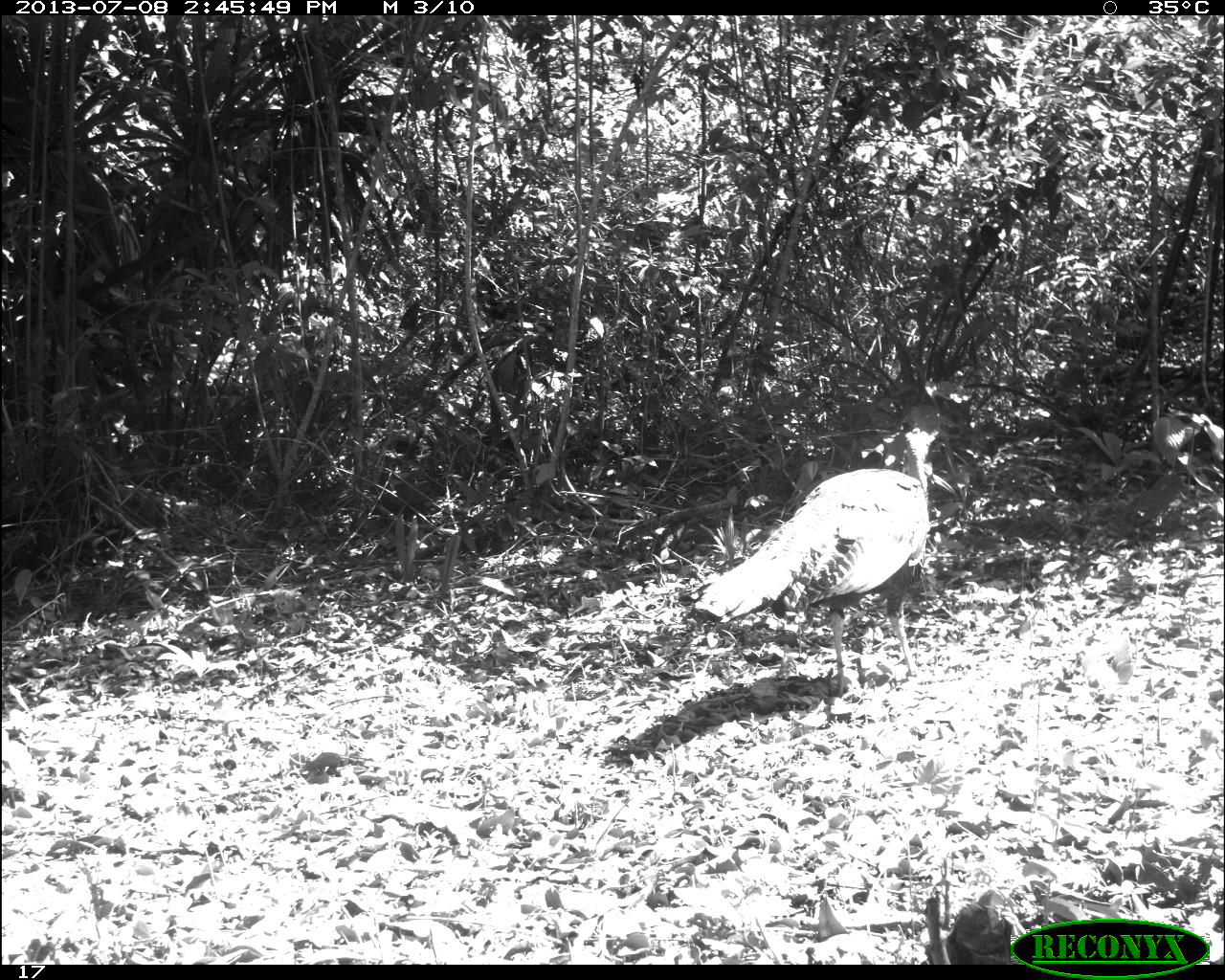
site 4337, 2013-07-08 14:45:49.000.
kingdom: Animalia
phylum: Chordata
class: Aves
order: Galliformes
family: Phasianidae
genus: Meleagris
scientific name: Meleagris ocellata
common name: ocellated turkey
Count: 1.